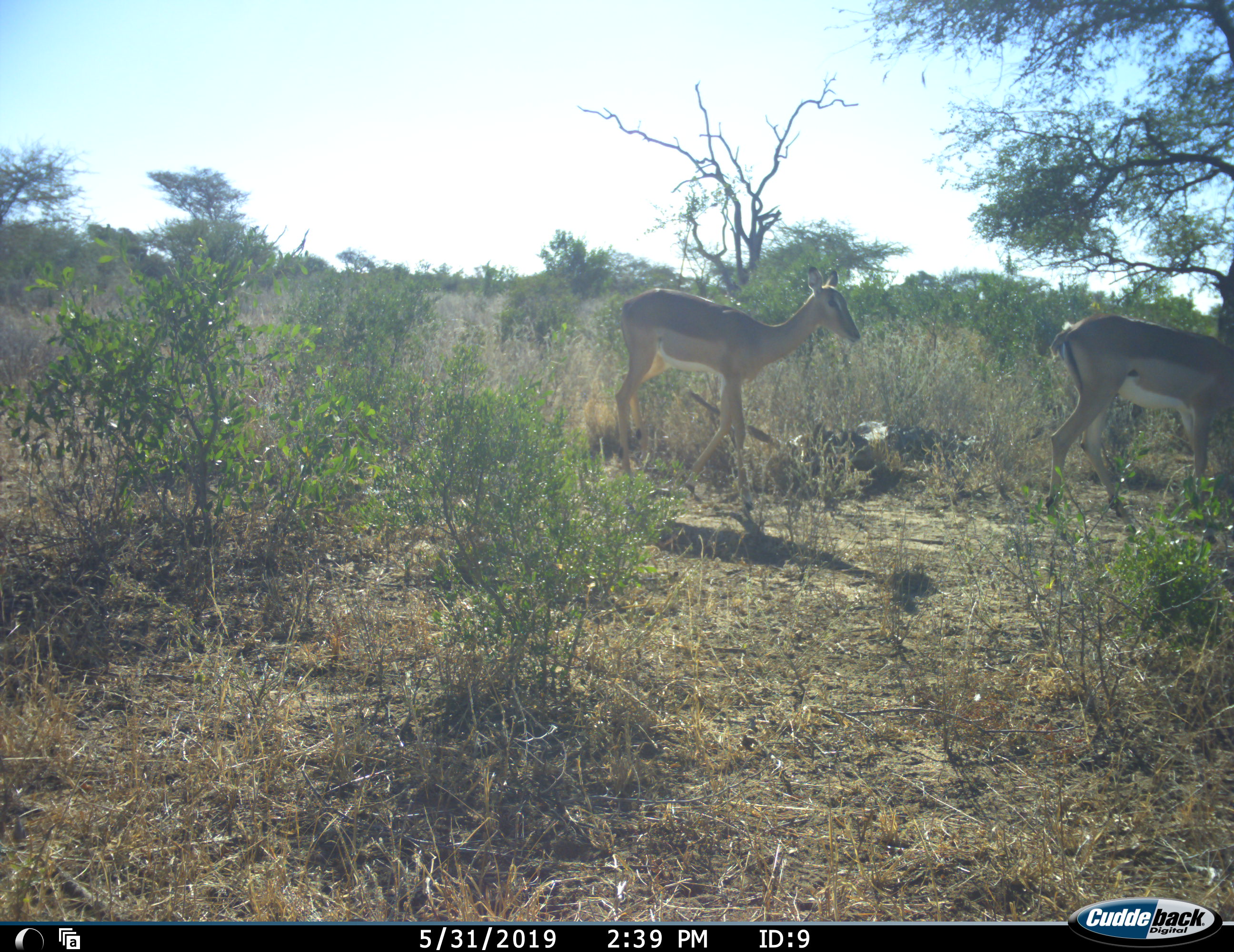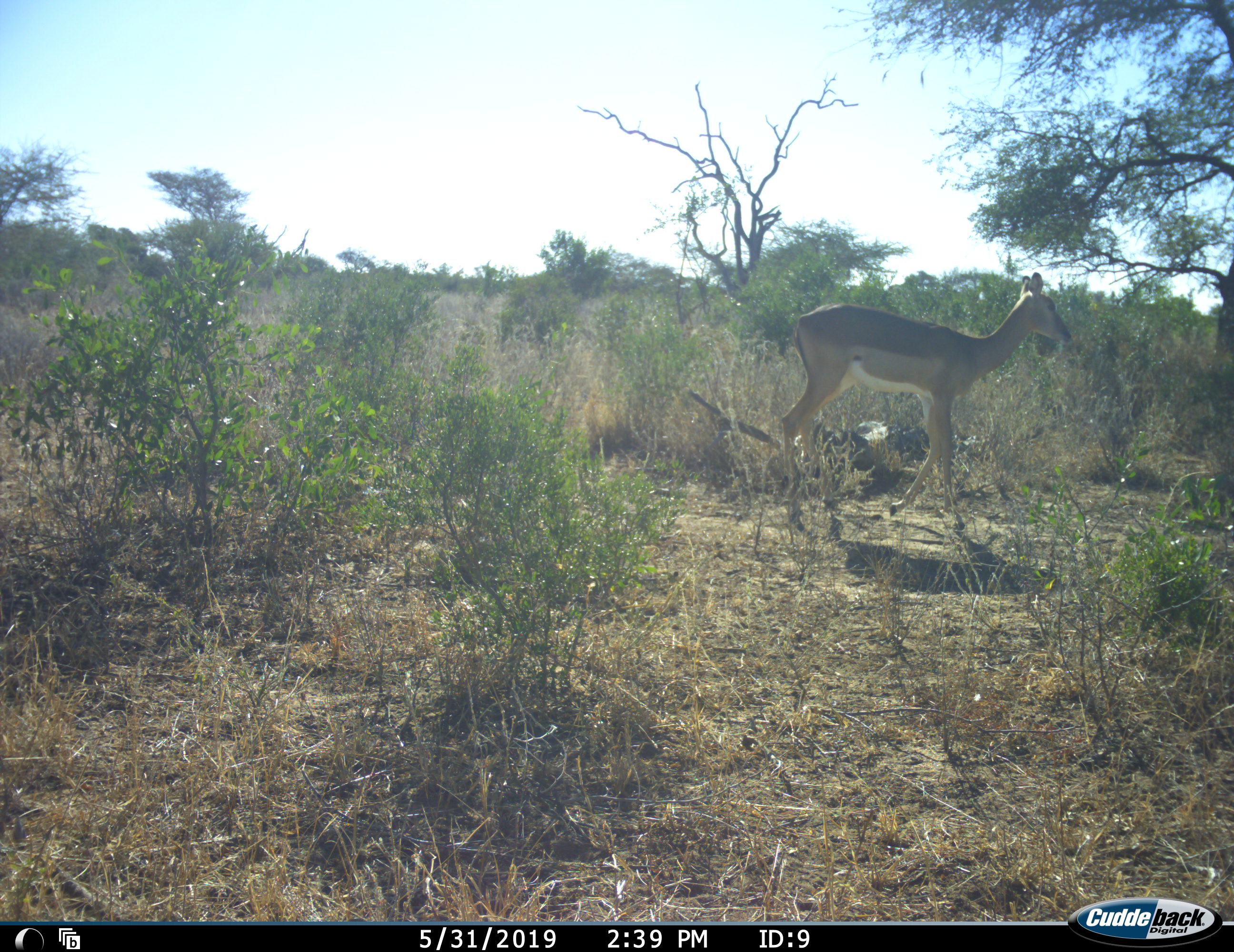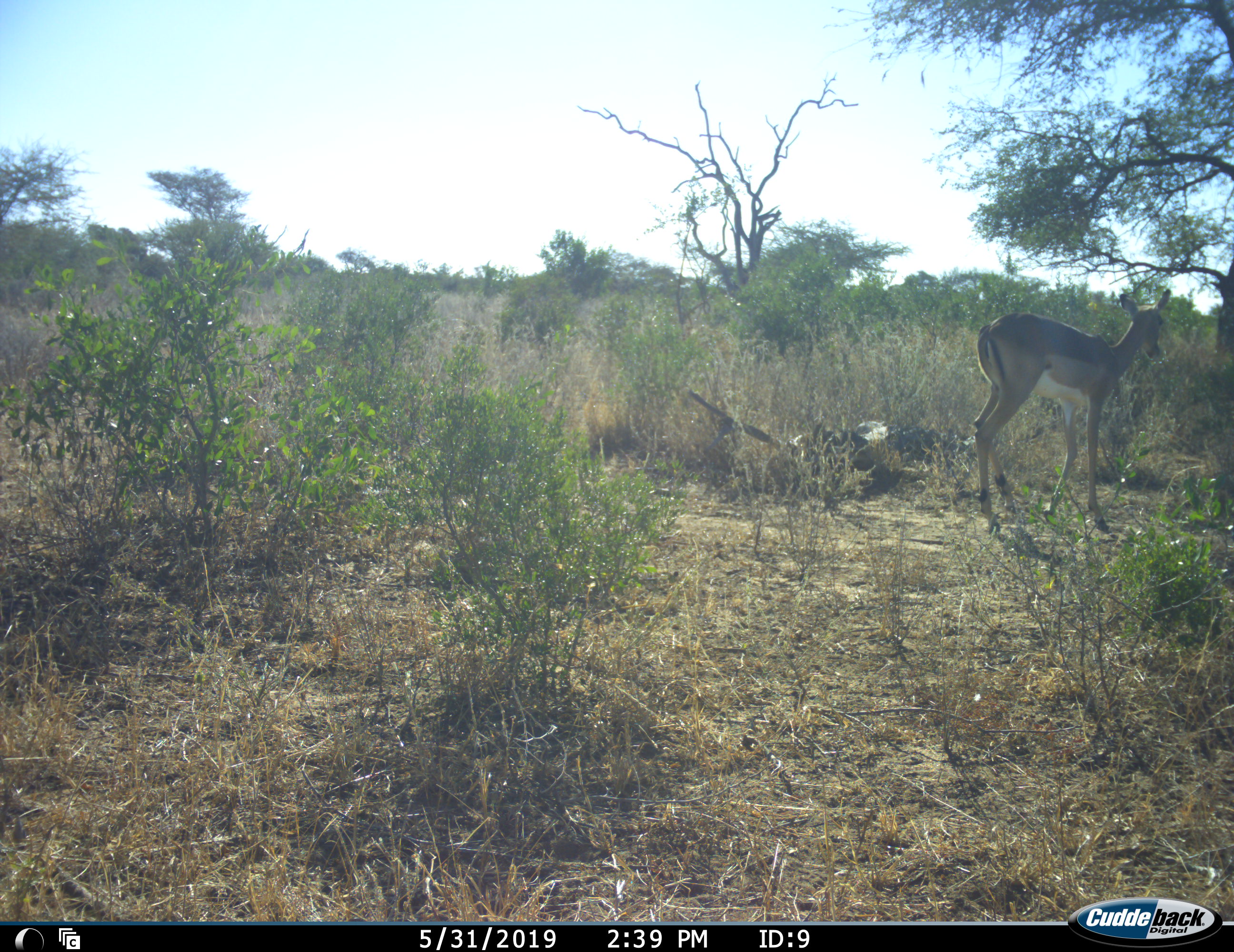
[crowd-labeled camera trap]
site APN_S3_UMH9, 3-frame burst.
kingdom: Animalia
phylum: Chordata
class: Mammalia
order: Artiodactyla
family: Bovidae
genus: Aepyceros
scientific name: Aepyceros melampus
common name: impala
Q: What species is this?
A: Impala (Aepyceros melampus).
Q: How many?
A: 2.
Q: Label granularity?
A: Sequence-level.